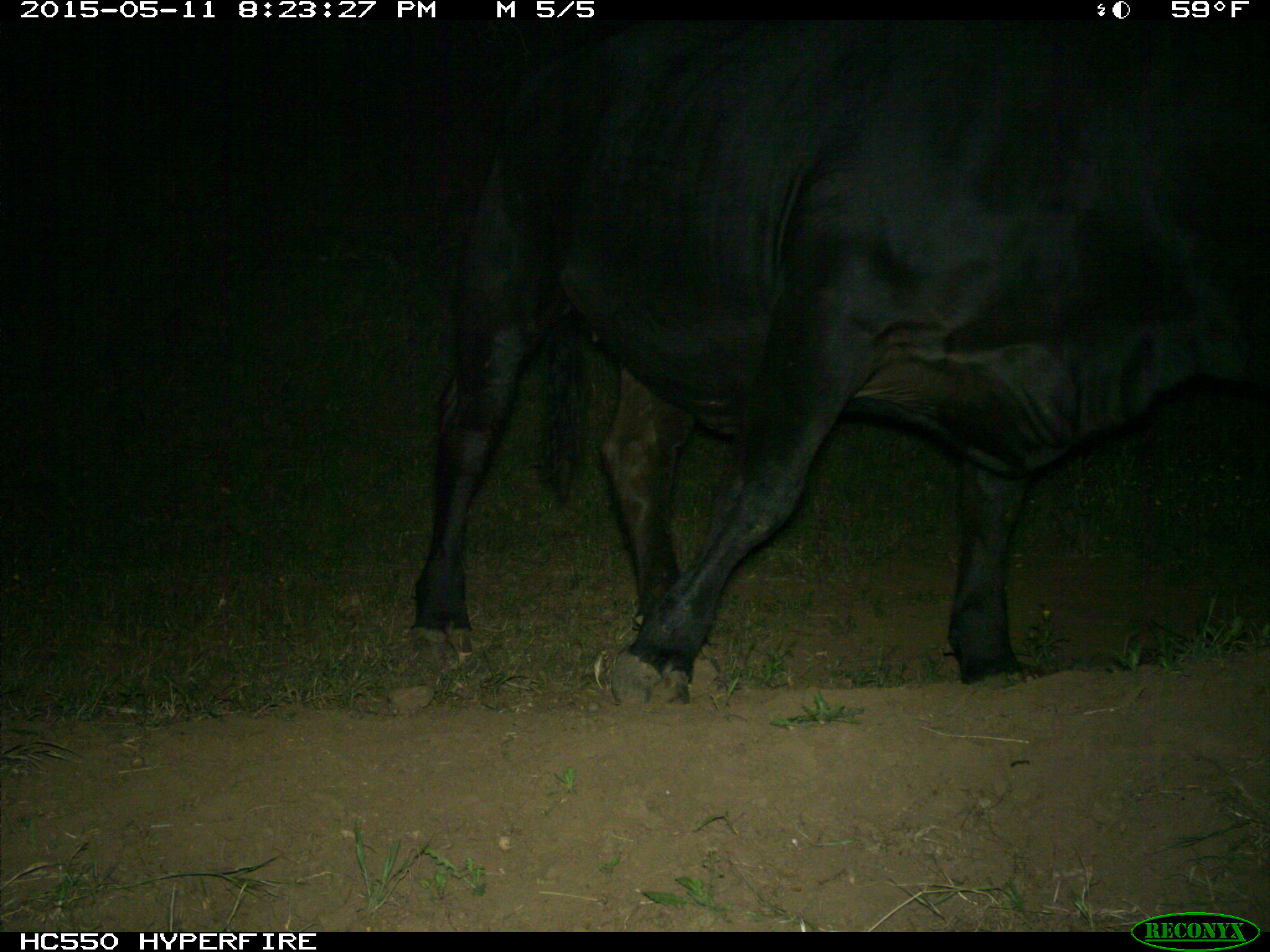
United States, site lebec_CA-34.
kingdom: Animalia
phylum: Chordata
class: Mammalia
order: Artiodactyla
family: Bovidae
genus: Bos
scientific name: Bos taurus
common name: domestic cow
Bos taurus (domestic cow).